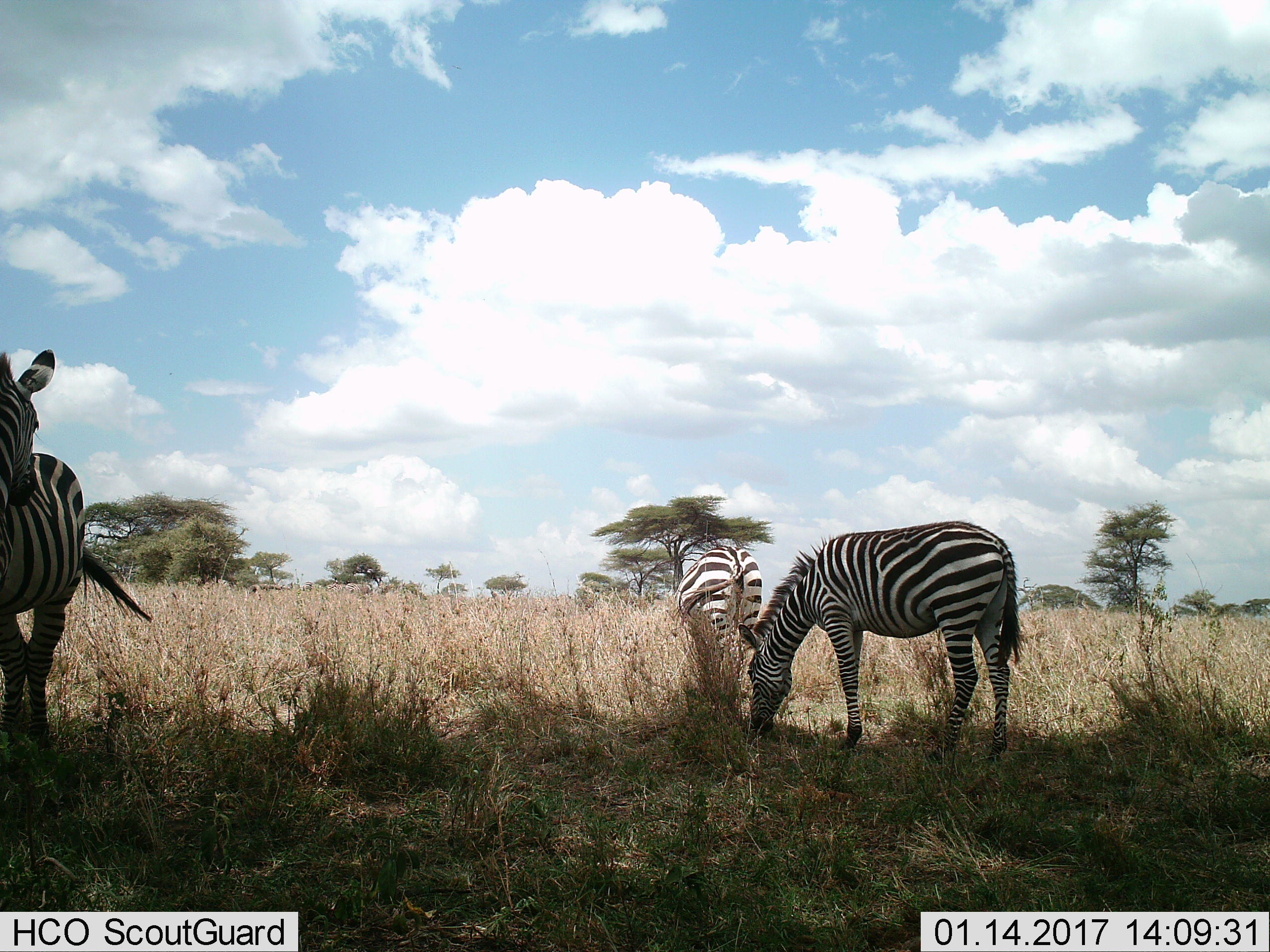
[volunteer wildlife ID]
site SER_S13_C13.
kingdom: Animalia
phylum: Chordata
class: Mammalia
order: Perissodactyla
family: Equidae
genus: Equus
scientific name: Equus quagga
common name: plains zebra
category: zebraplains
Zebraplains (plains zebra) (Equus quagga), count 3. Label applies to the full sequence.